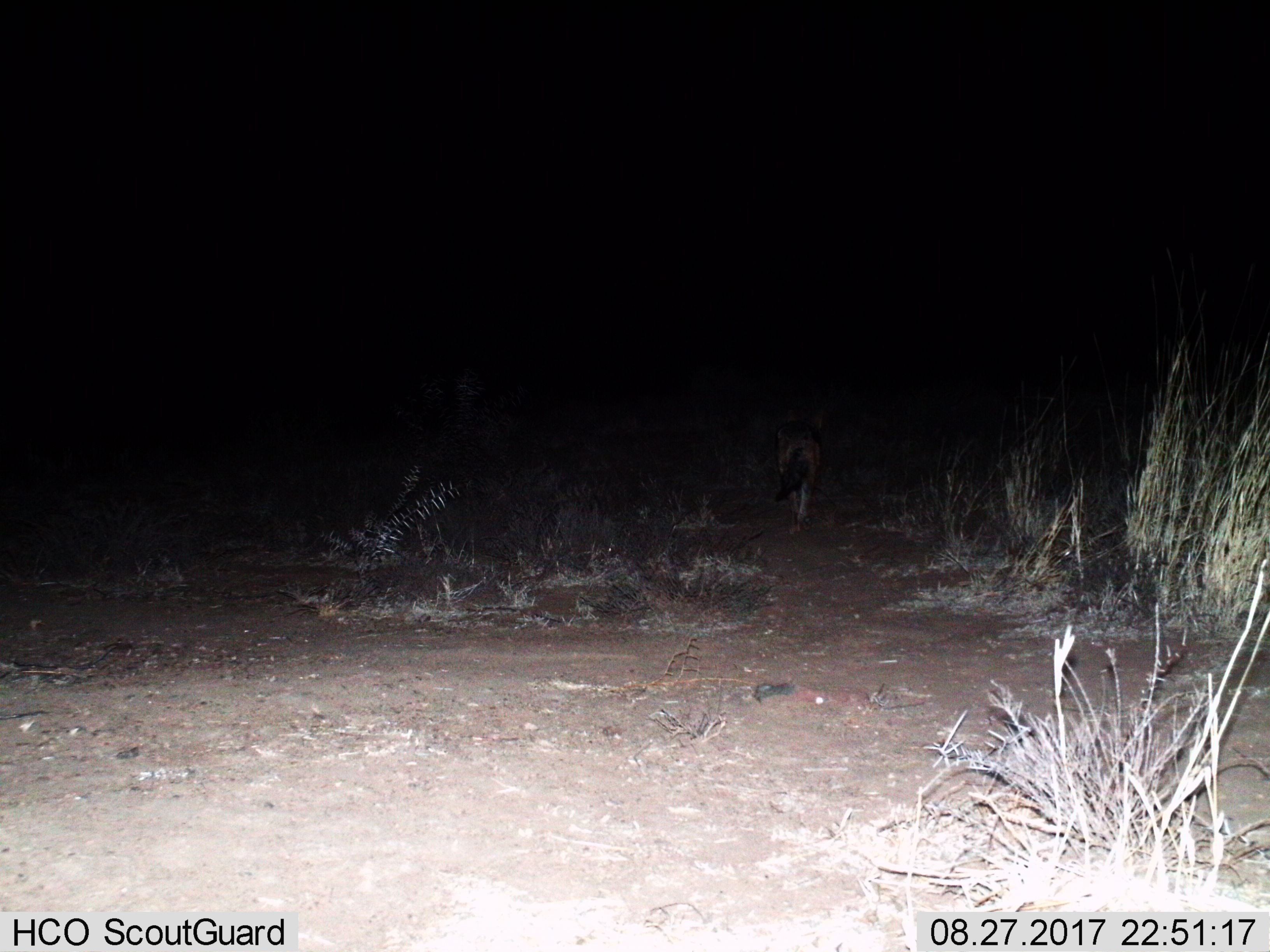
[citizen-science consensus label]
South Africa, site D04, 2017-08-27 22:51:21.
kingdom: Animalia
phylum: Chordata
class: Mammalia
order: Carnivora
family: Canidae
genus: Lupulella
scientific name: Lupulella mesomelas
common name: black-backed jackal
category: jackalblackbacked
Jackalblackbacked (black-backed jackal) (Lupulella mesomelas), count 1. Behavior (volunteer vote fractions): standing 20%, resting 0%, moving 80%, interacting 0%. Young present (vote fraction): 0%. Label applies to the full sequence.